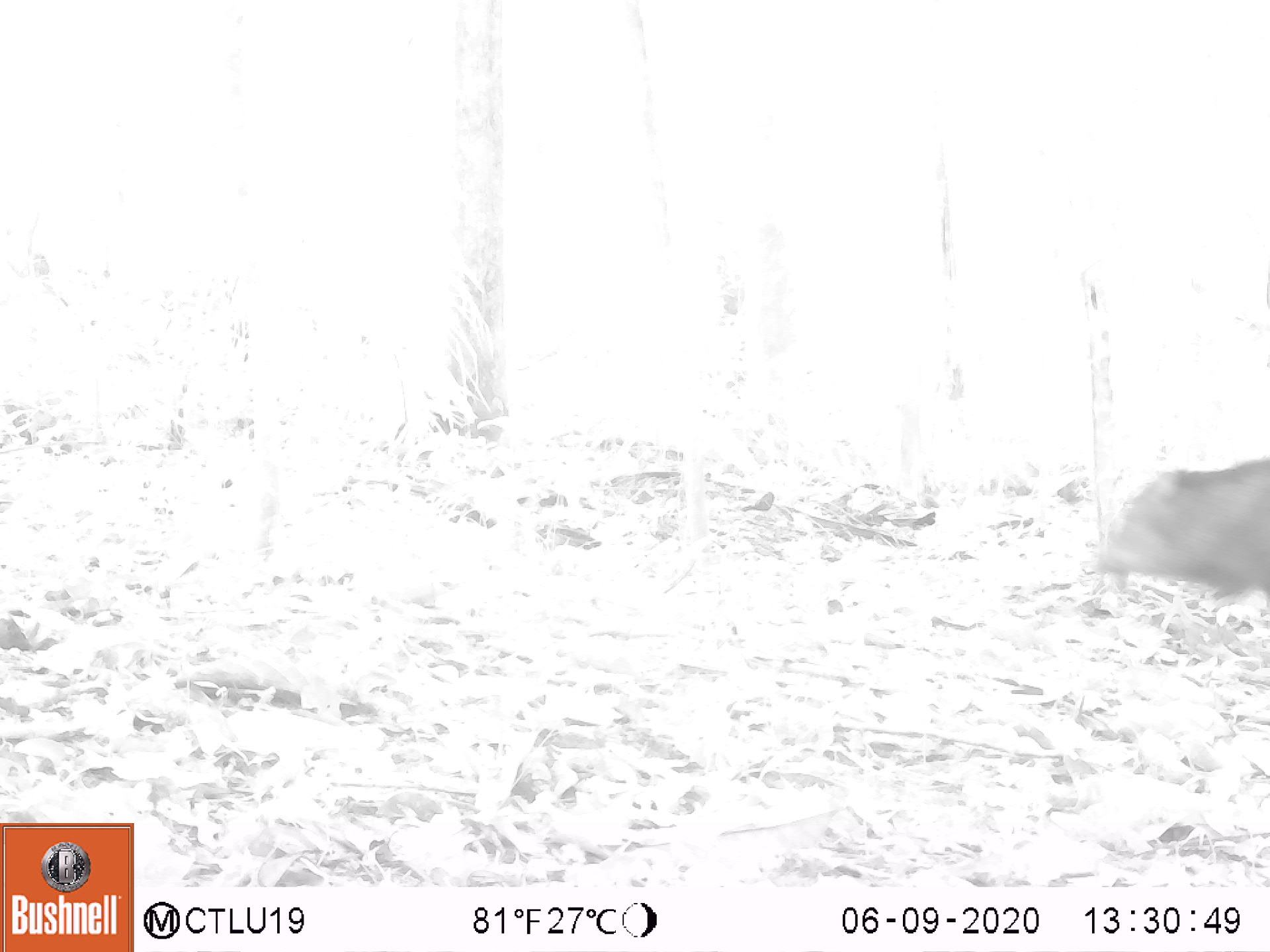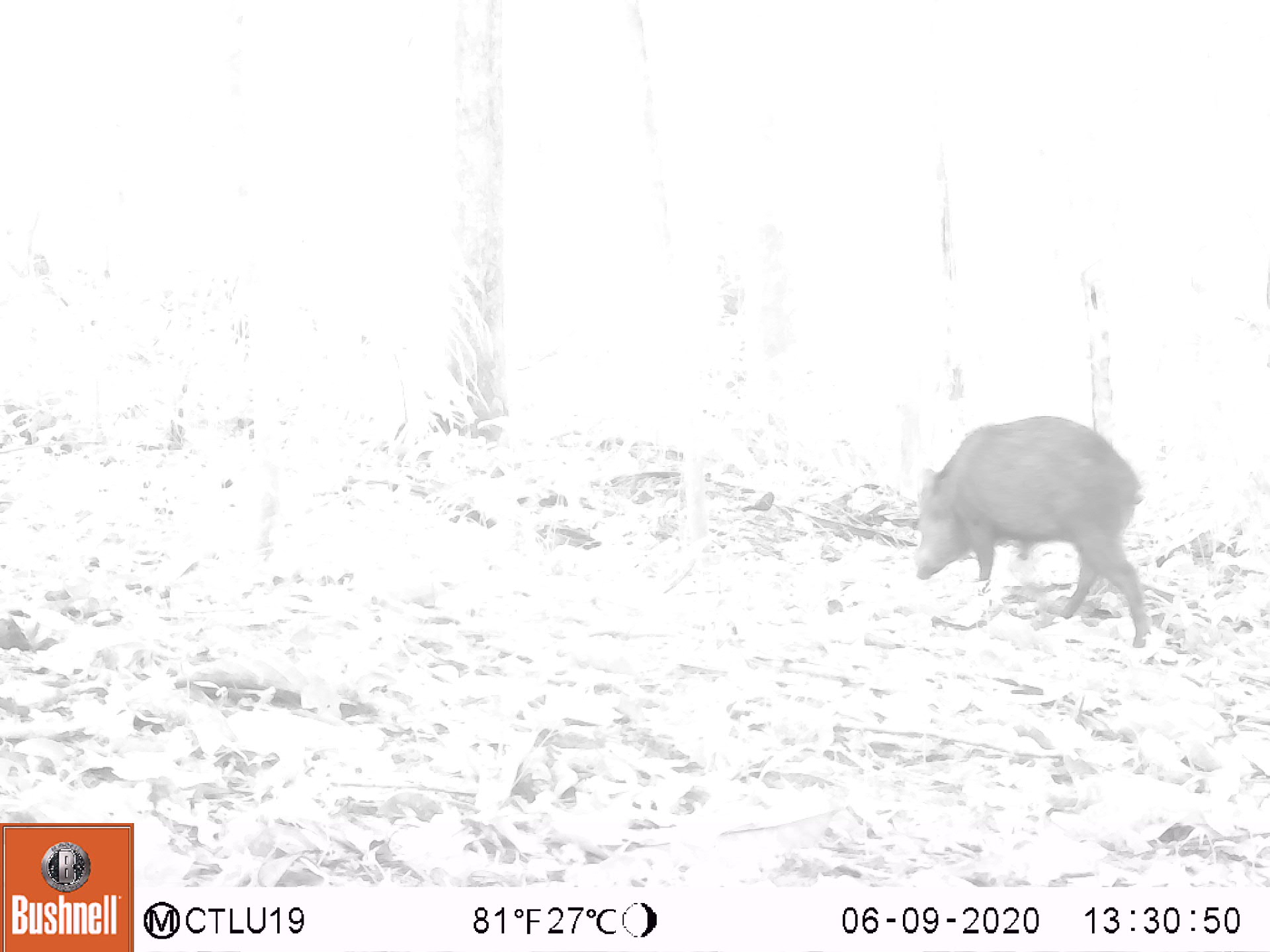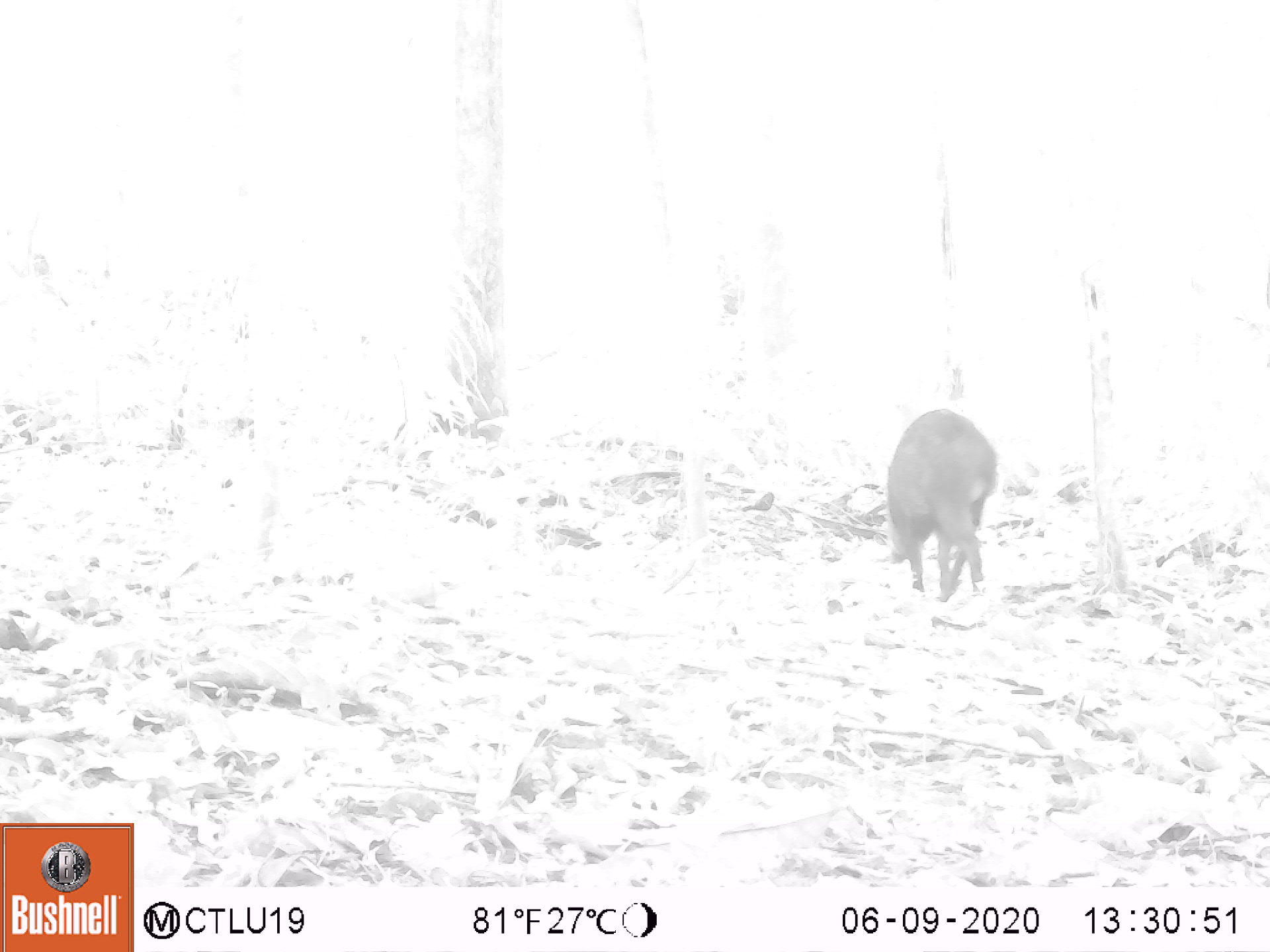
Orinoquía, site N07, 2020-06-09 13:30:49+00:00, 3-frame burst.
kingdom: Animalia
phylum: Chordata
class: Mammalia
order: Artiodactyla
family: Tayassuidae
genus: Pecari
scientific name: Pecari tajacu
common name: collared peccary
Collared peccary (Pecari tajacu).